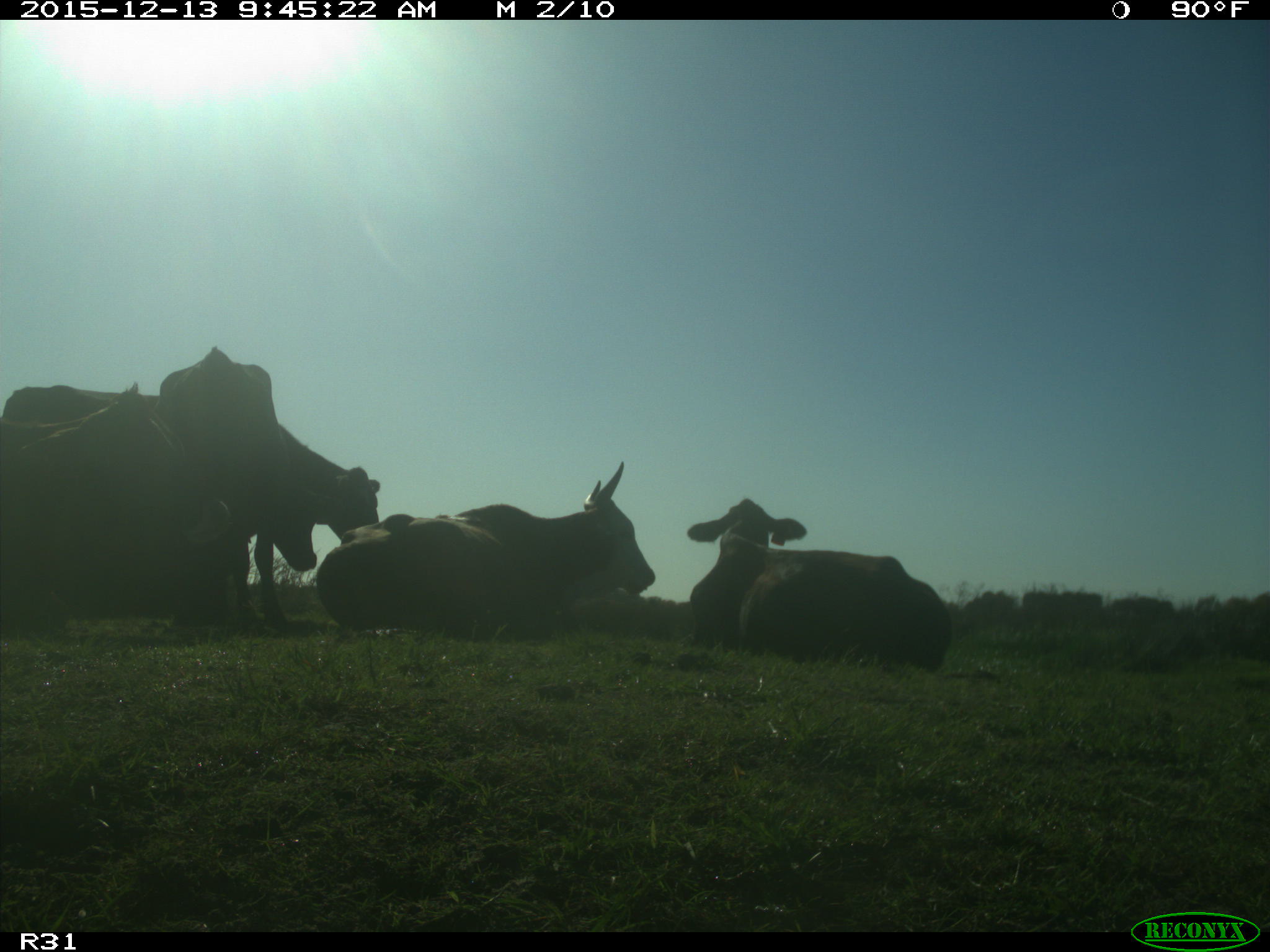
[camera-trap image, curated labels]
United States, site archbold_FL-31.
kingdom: Animalia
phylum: Chordata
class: Mammalia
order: Artiodactyla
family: Bovidae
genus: Bos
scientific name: Bos taurus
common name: domestic cow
Bos taurus (domestic cow).